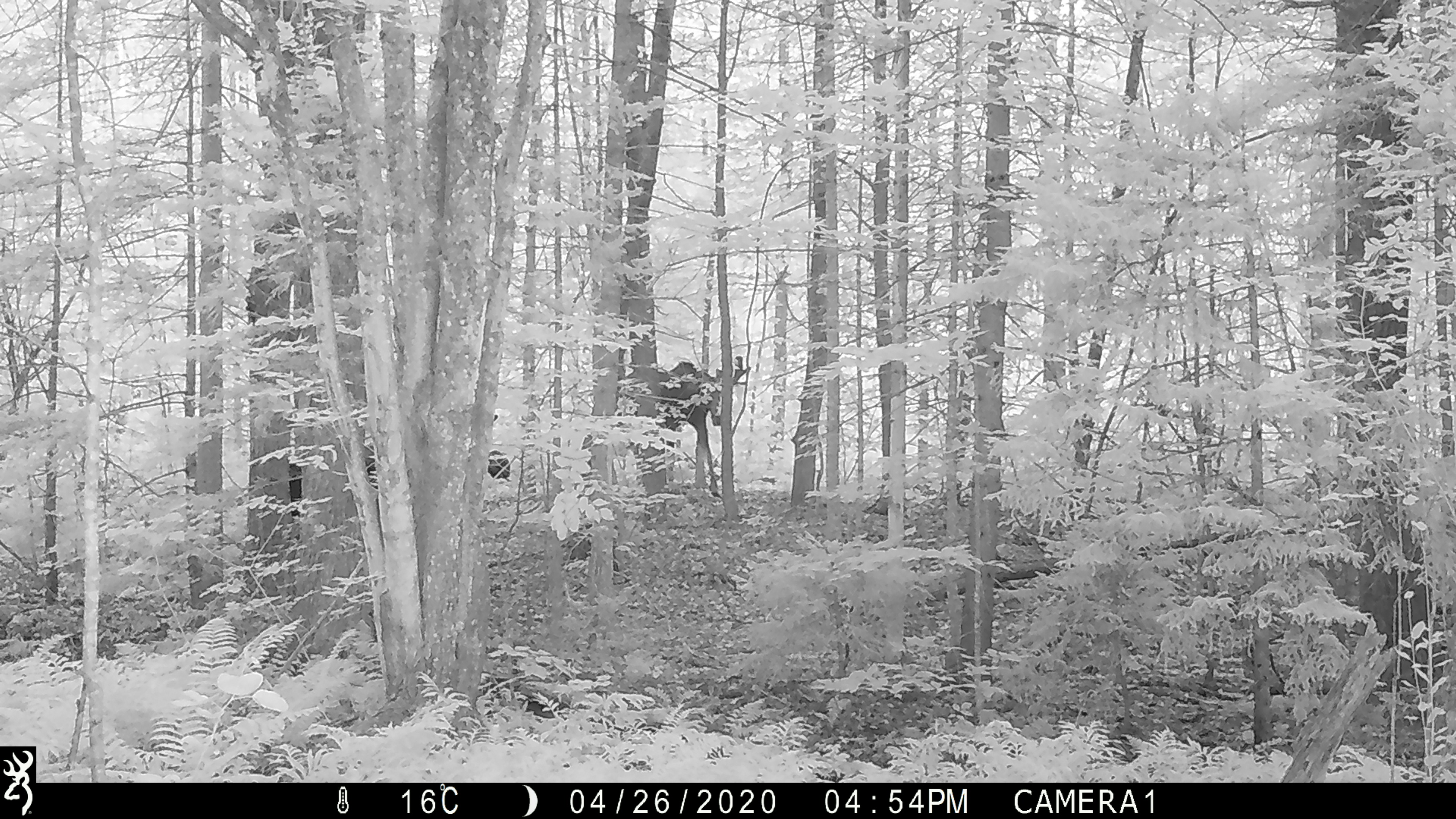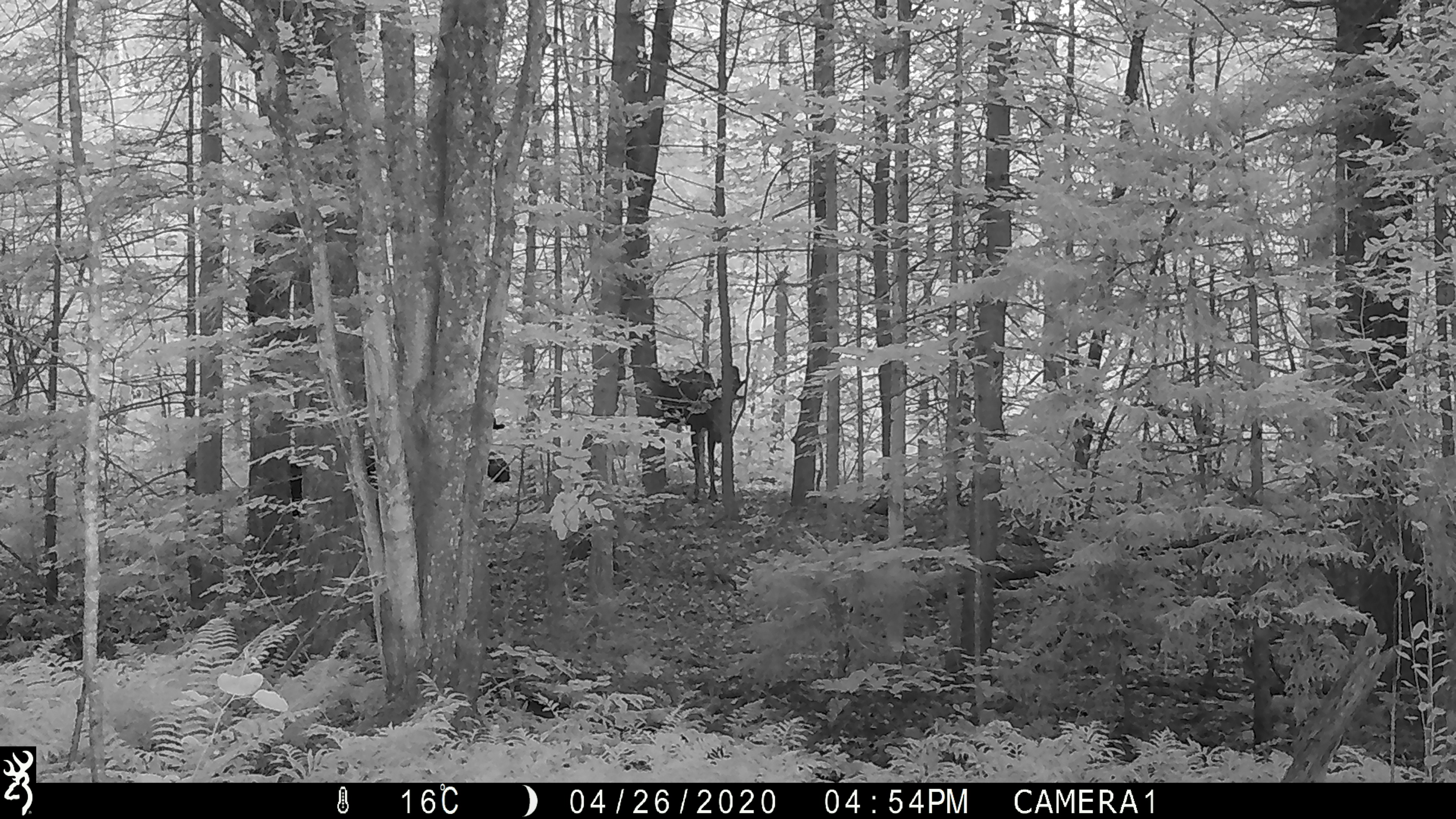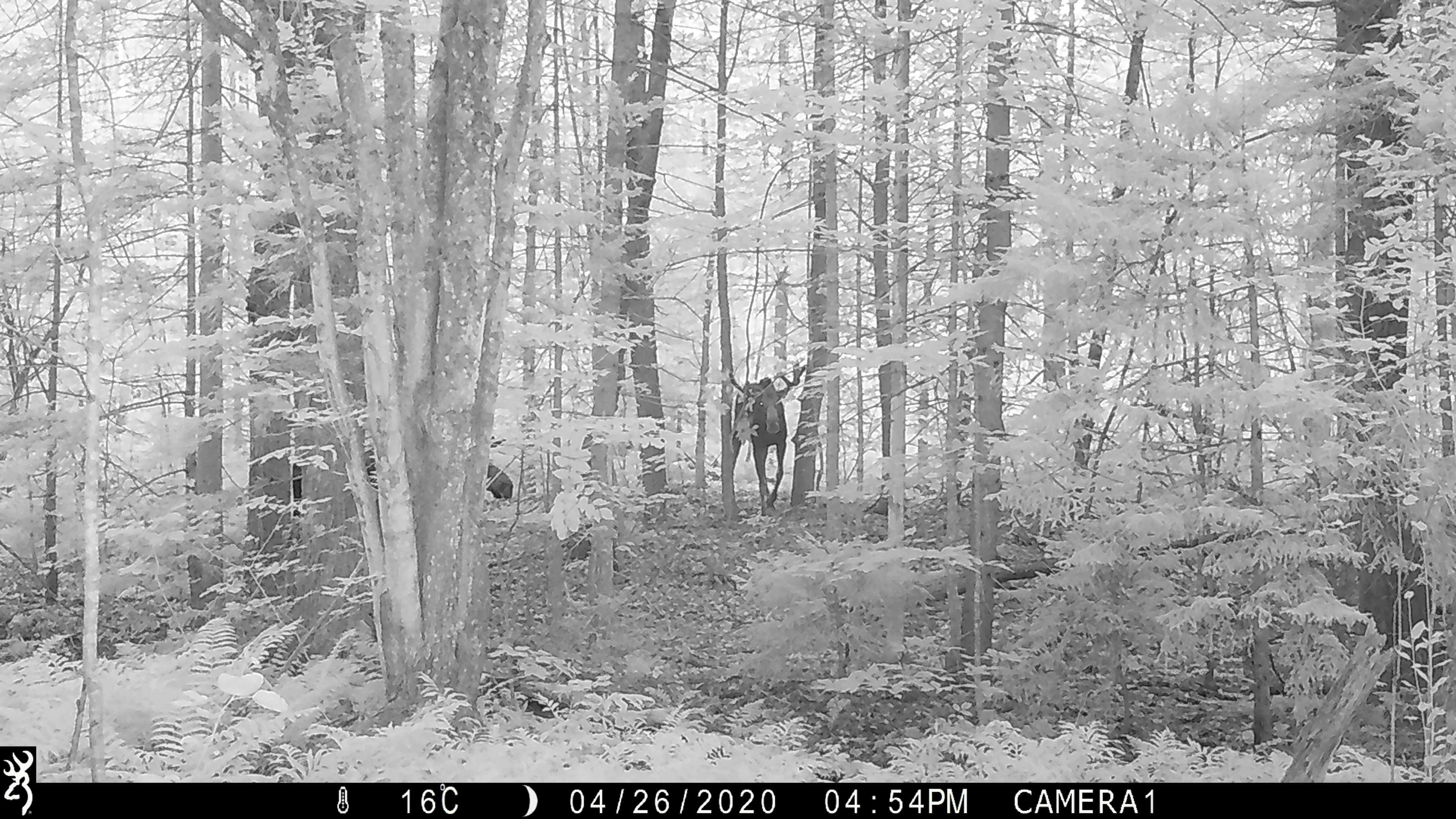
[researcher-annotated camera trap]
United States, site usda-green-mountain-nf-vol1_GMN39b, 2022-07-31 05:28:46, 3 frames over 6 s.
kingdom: Animalia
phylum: Chordata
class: Mammalia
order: Artiodactyla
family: Cervidae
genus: Alces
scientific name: Alces alces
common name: moose